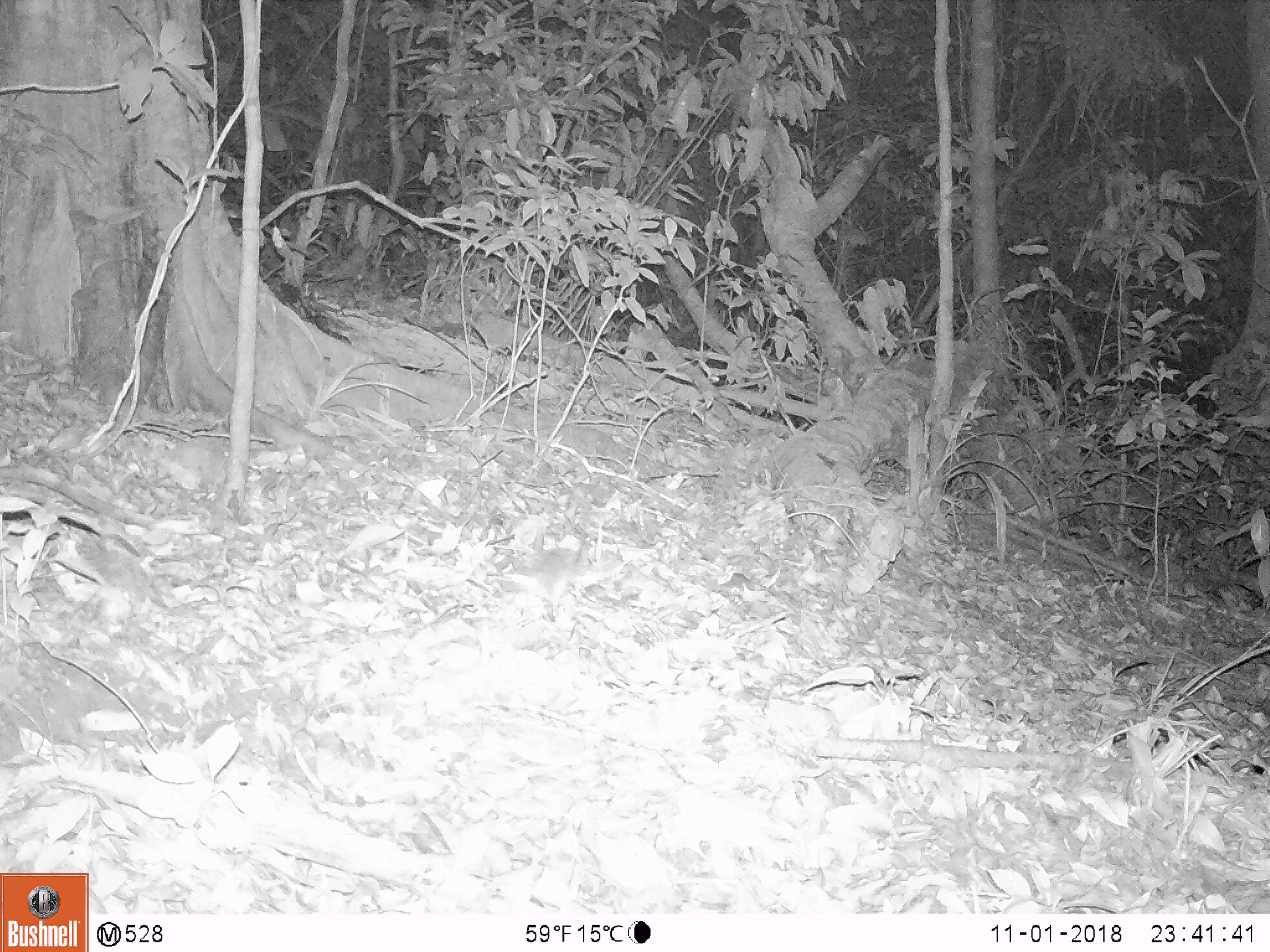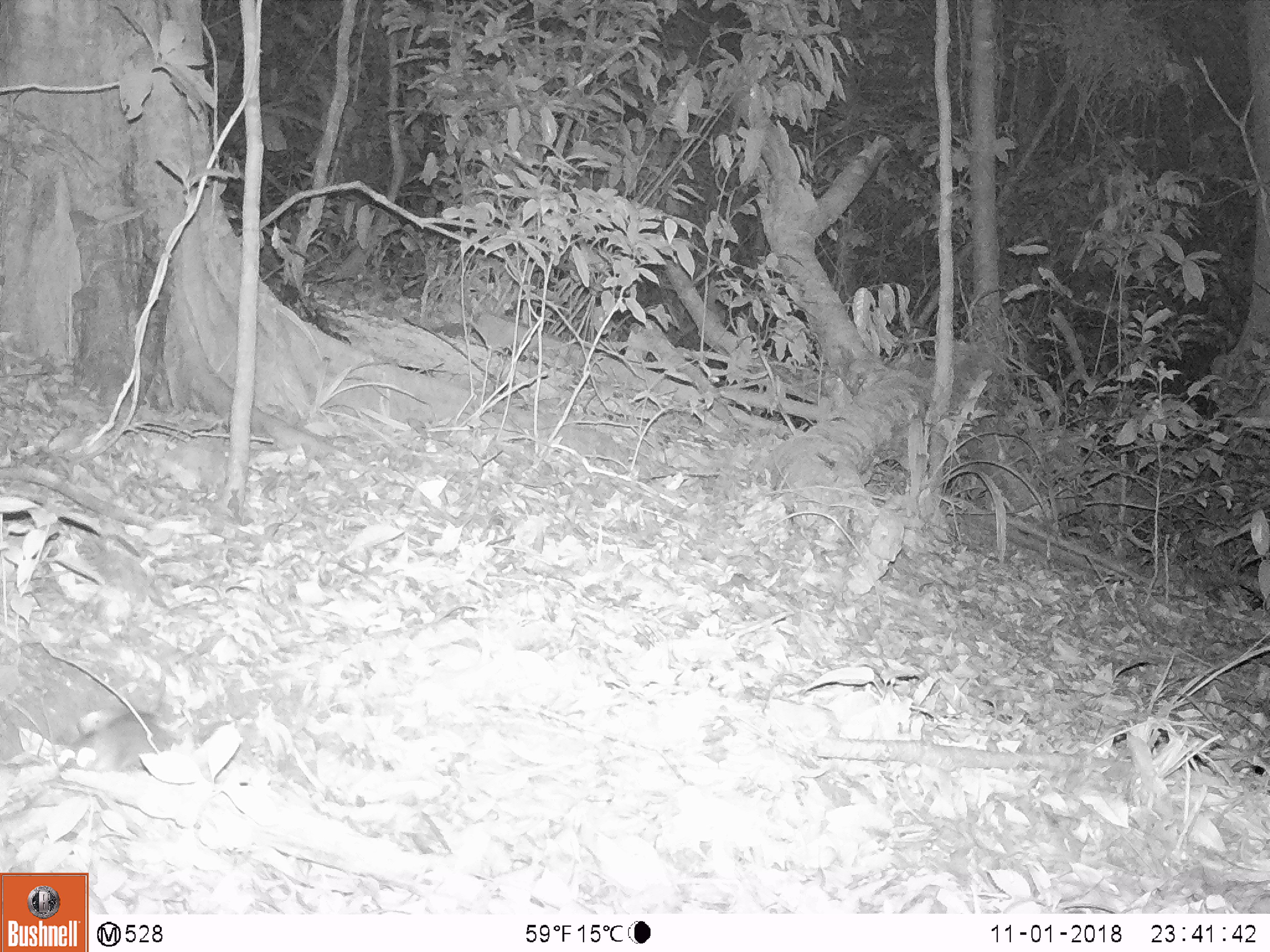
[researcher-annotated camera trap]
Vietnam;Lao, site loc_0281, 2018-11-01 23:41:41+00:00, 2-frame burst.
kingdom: Animalia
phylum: Chordata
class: Mammalia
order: Rodentia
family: Muridae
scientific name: Muridae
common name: old-world mice and rats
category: unidentified murid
Unidentified murid (old-world mice and rats) (Muridae). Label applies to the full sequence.